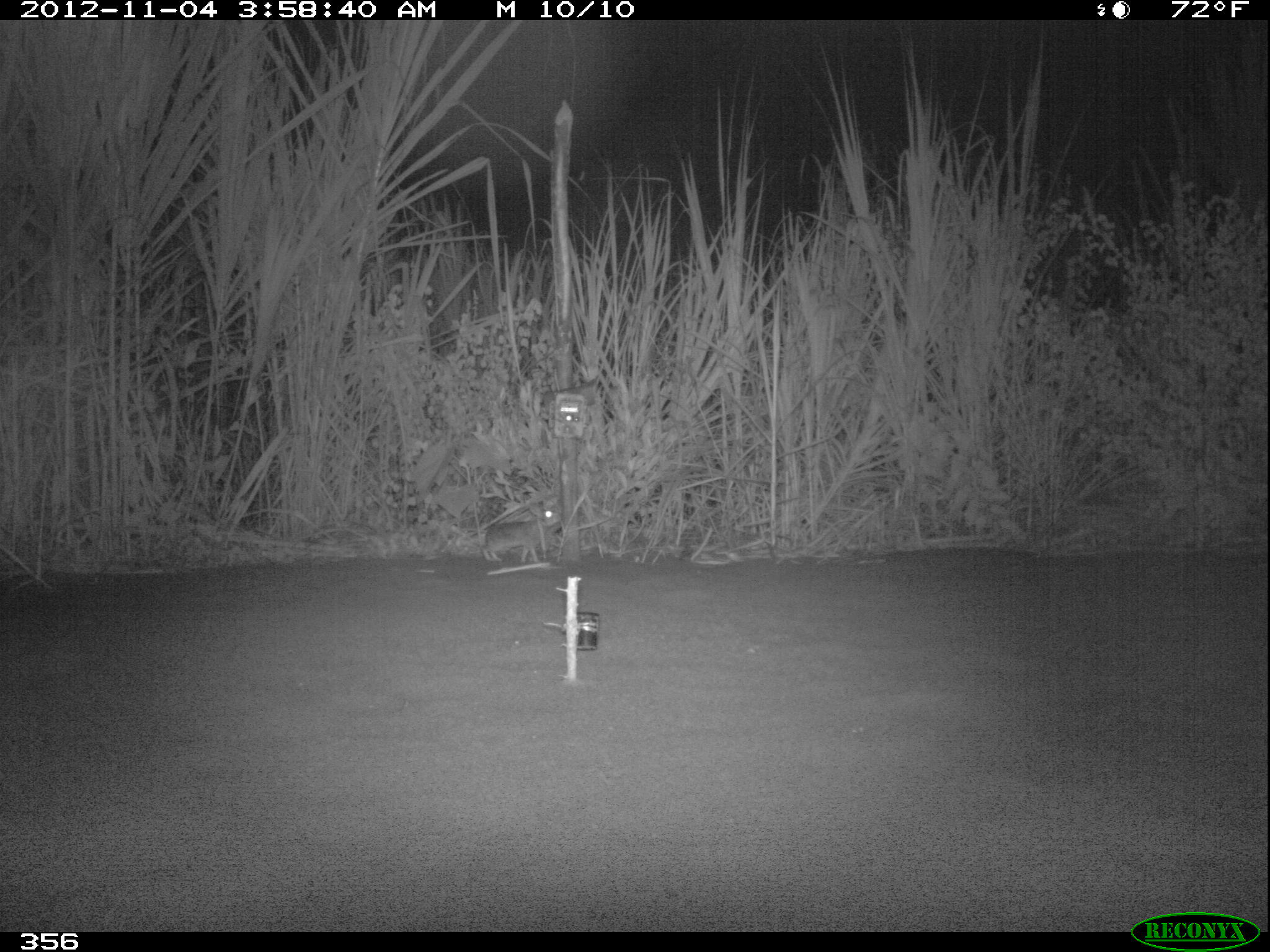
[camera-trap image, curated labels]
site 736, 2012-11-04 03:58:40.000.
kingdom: Animalia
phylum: Chordata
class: Mammalia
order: Lagomorpha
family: Leporidae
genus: Sylvilagus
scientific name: Sylvilagus brasiliensis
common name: tapeti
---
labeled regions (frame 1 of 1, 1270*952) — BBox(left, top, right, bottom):
sylvilagus brasiliensis: BBox(480, 504, 562, 564)